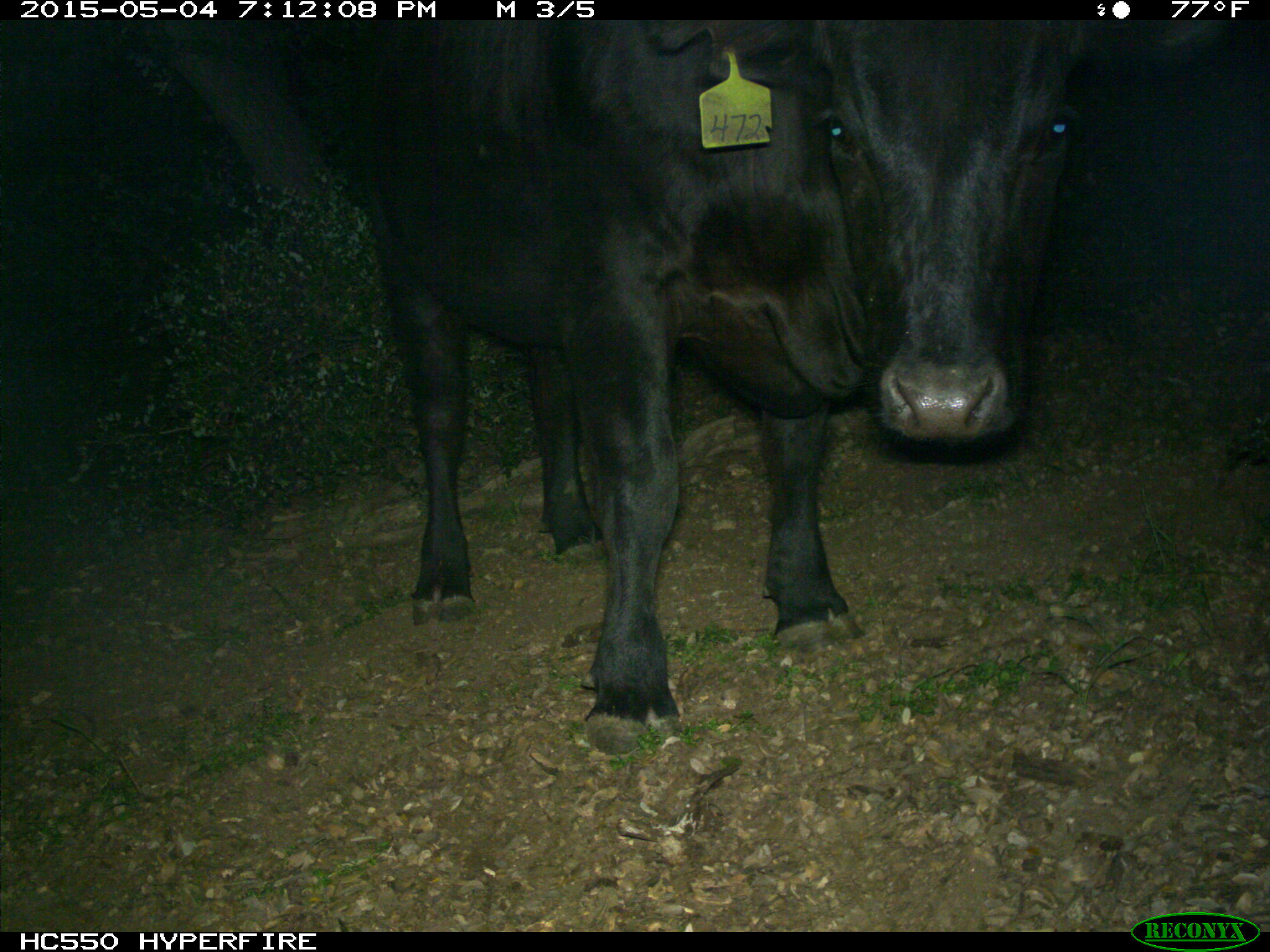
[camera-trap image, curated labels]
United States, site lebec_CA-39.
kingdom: Animalia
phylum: Chordata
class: Mammalia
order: Artiodactyla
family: Bovidae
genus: Bos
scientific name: Bos taurus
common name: domestic cow